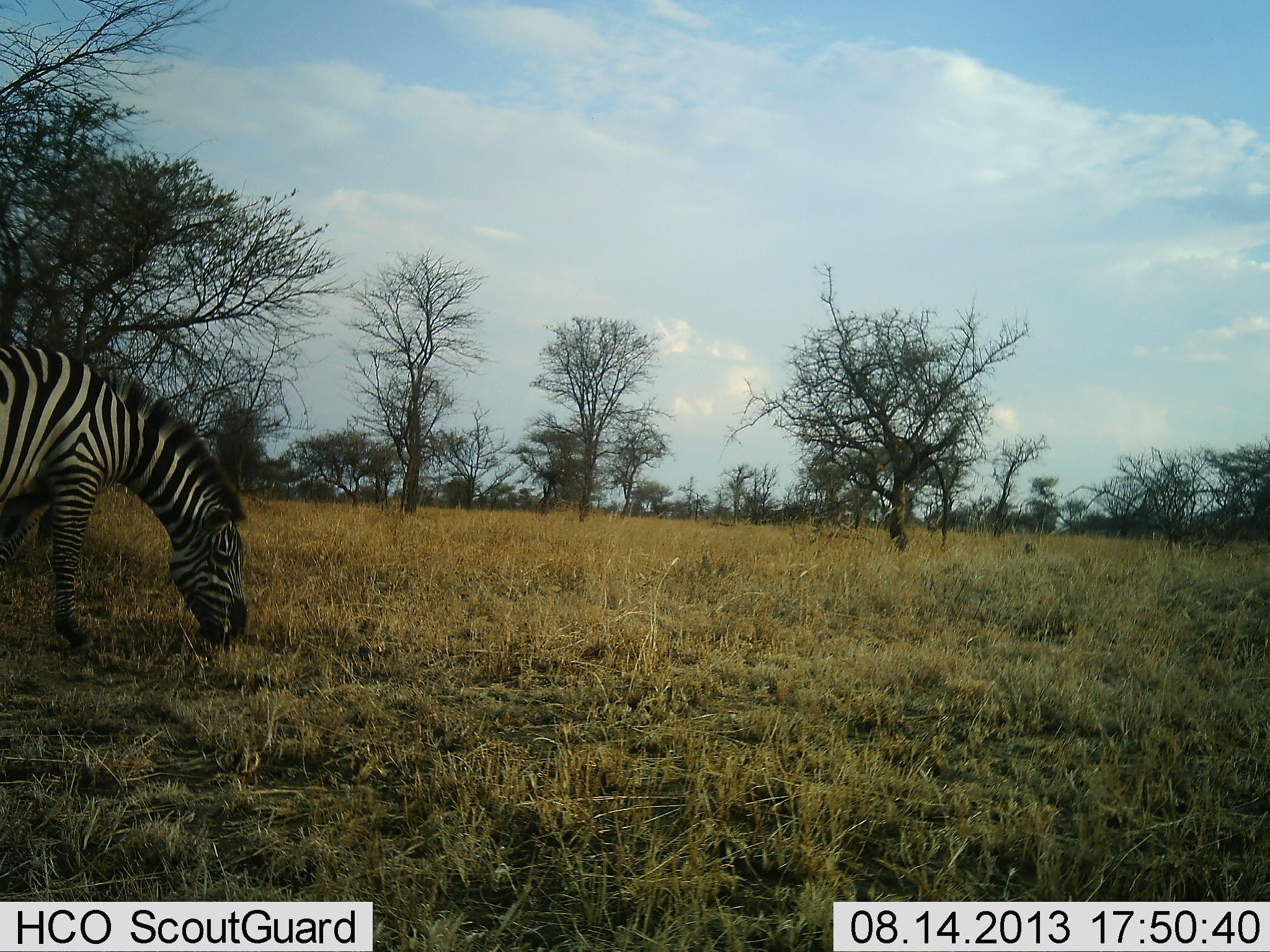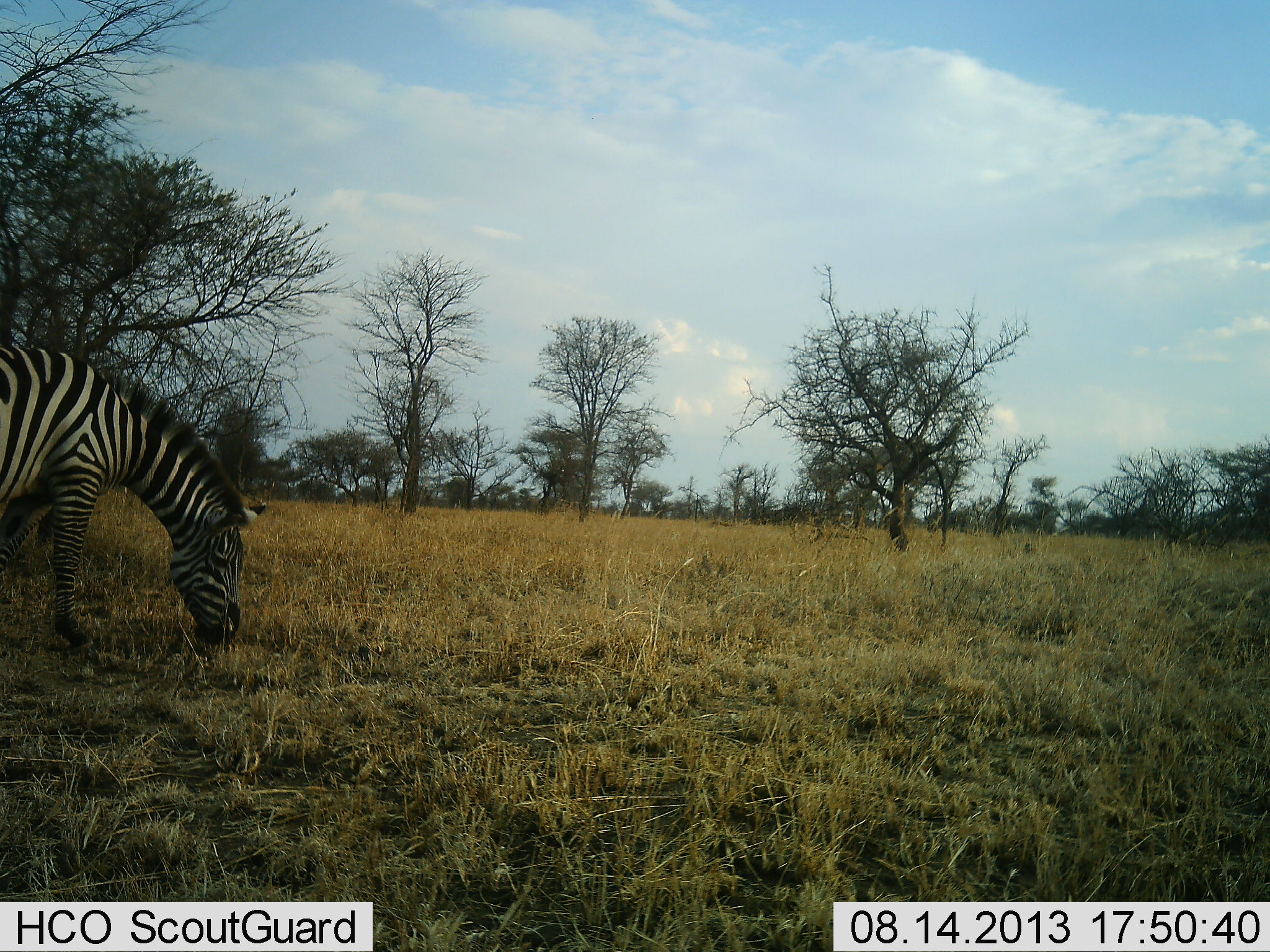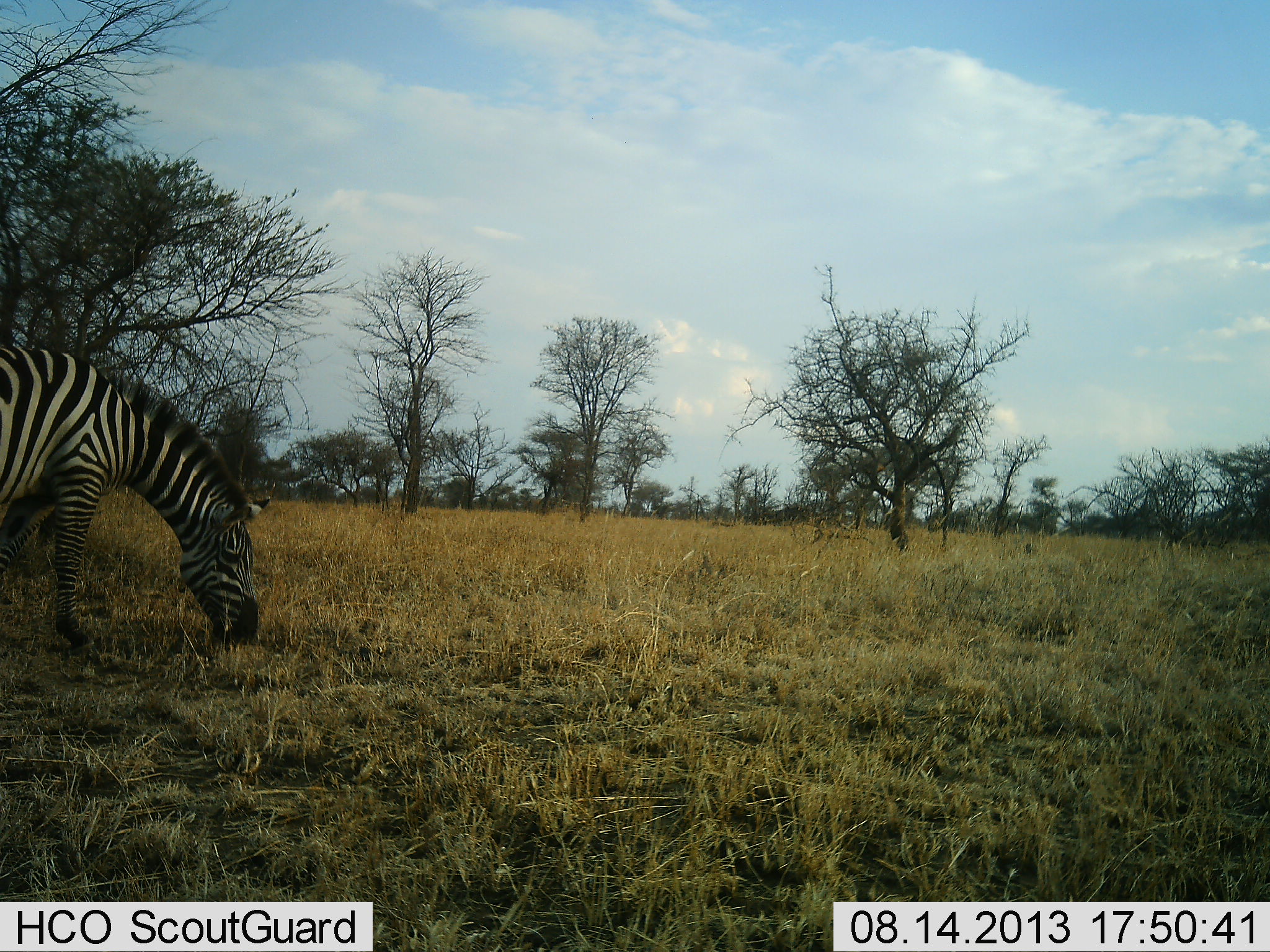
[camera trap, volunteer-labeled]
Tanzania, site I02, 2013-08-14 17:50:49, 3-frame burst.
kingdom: Animalia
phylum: Chordata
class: Mammalia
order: Perissodactyla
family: Equidae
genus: Equus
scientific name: Equus quagga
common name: plains zebra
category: zebra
Zebra (plains zebra) (Equus quagga), count 1. Behavior (volunteer vote fractions): standing 13%, resting 0%, moving 0%, interacting 0%. Young present (vote fraction): 0%. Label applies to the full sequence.